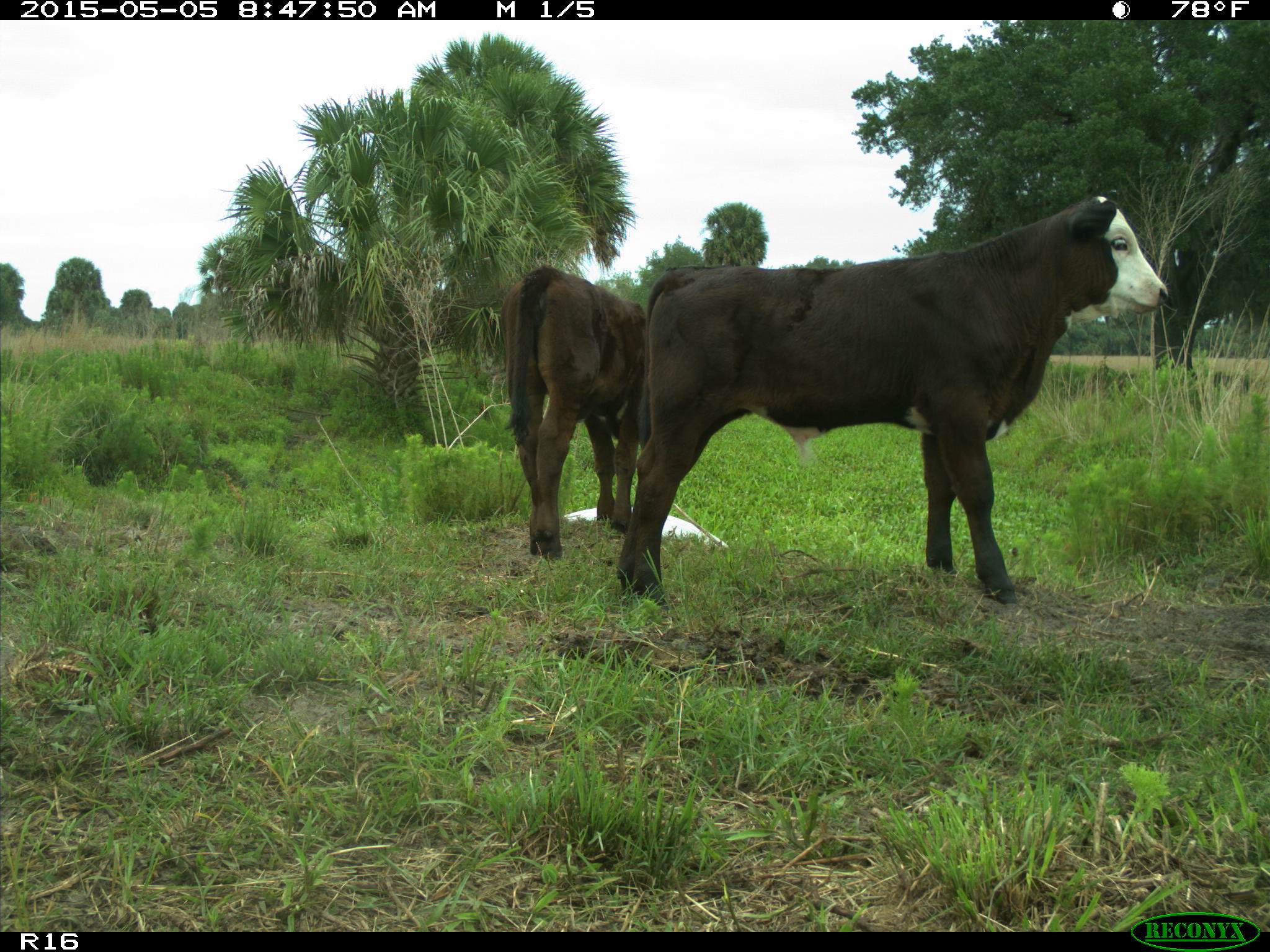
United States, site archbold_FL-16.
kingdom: Animalia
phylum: Chordata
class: Mammalia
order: Artiodactyla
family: Bovidae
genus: Bos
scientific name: Bos taurus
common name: domestic cow